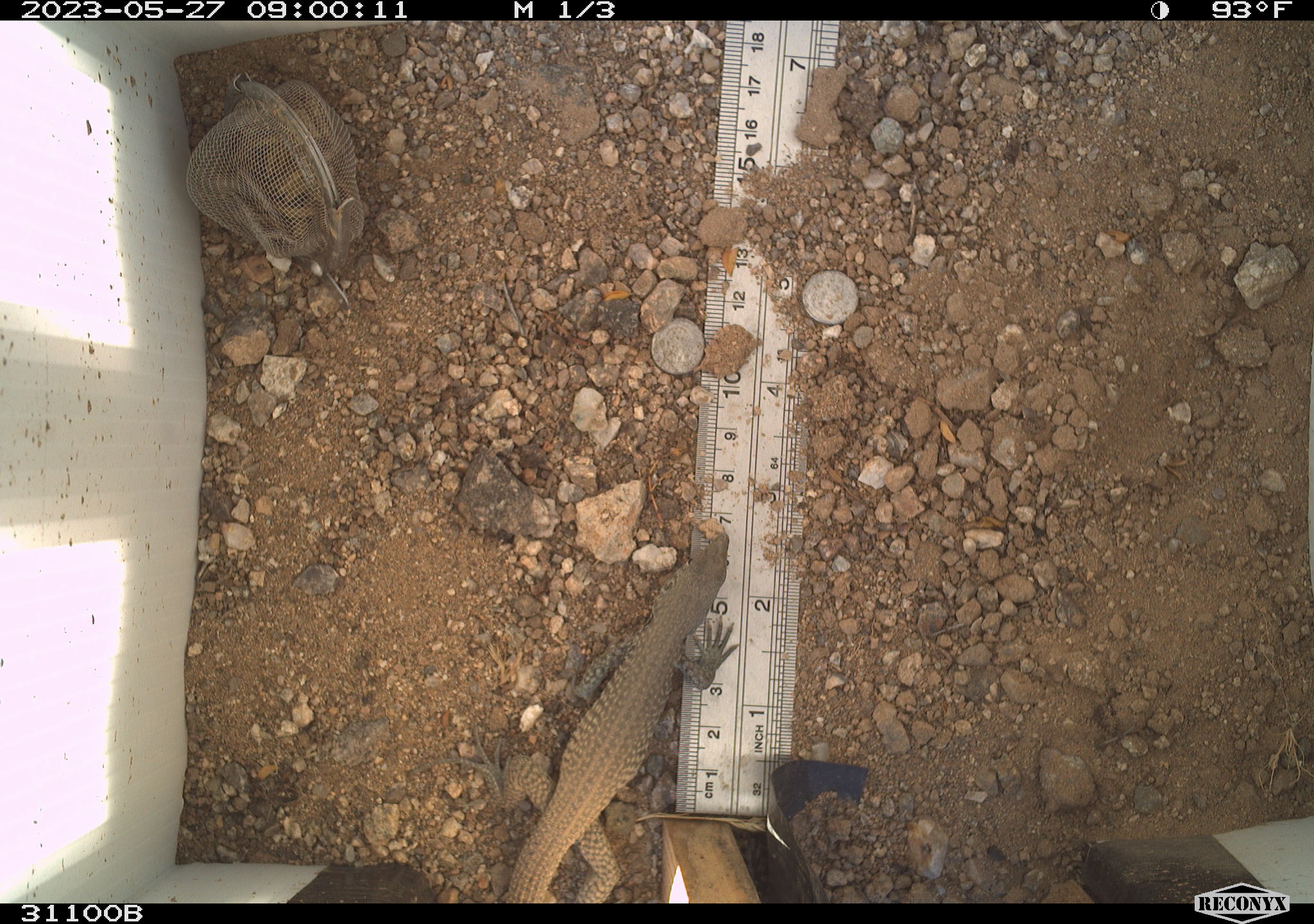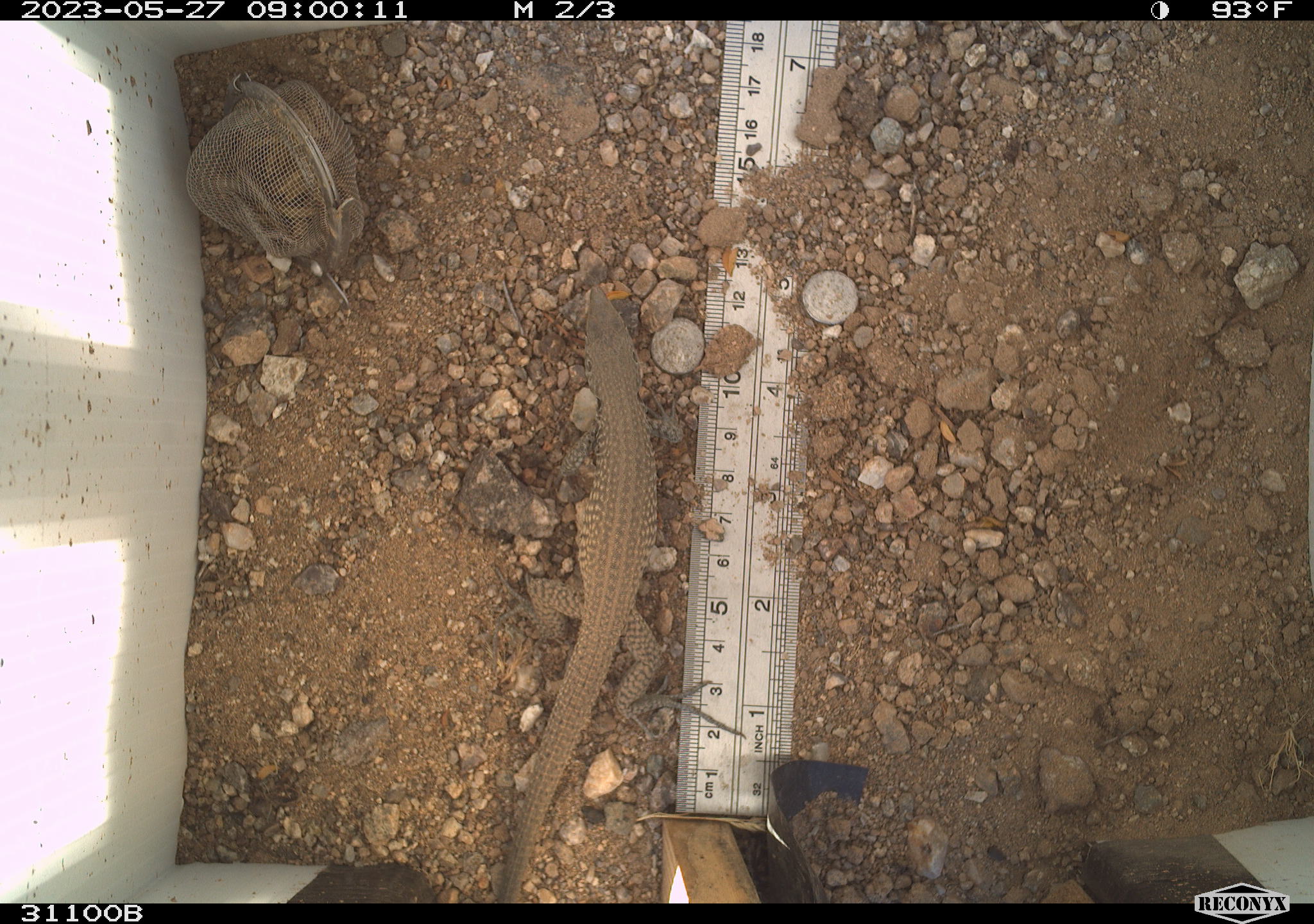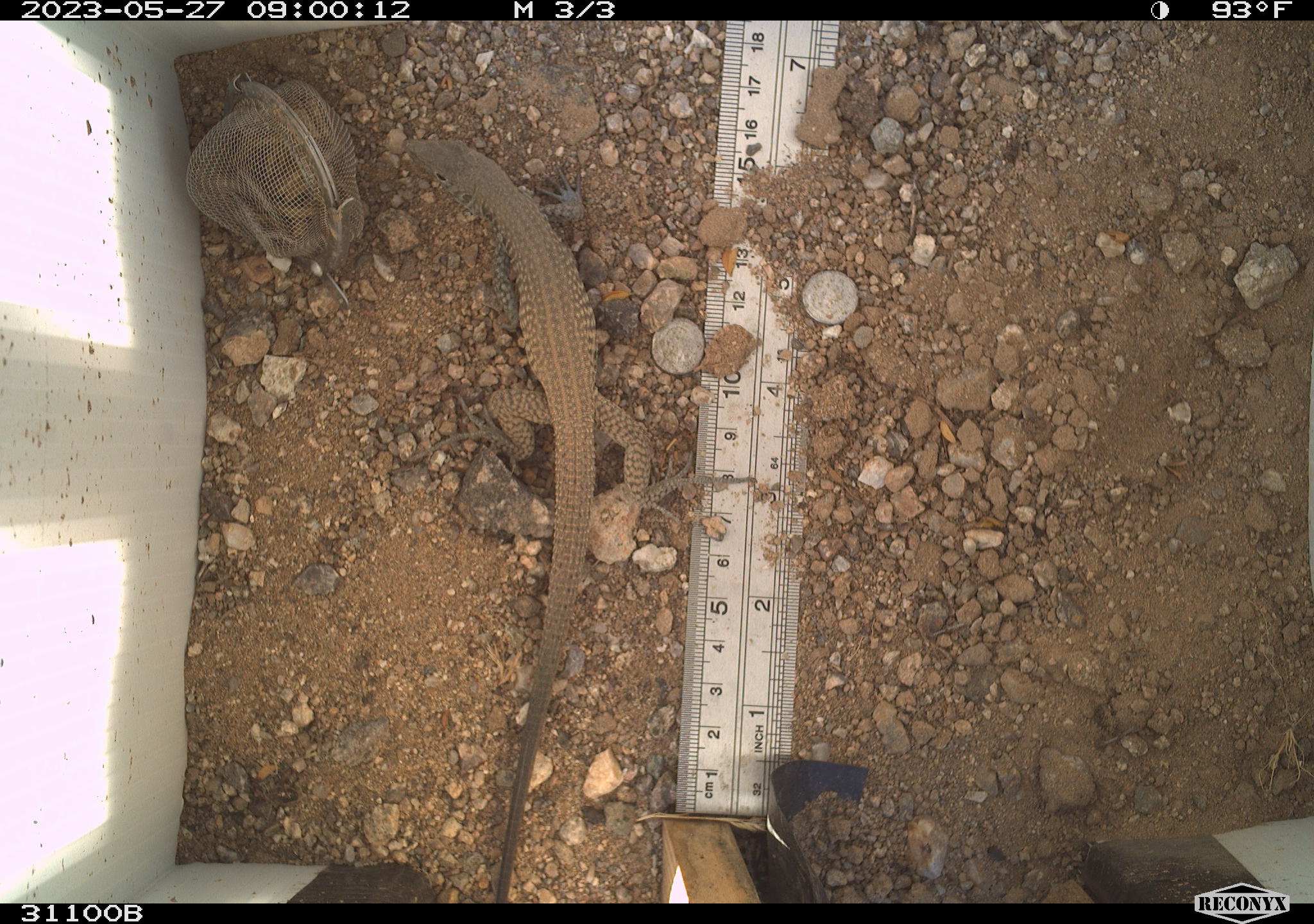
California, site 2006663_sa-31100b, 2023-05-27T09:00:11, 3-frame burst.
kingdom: Animalia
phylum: Chordata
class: Reptilia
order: Squamata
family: Teiidae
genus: Aspidoscelis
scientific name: Aspidoscelis tigris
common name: western whiptail